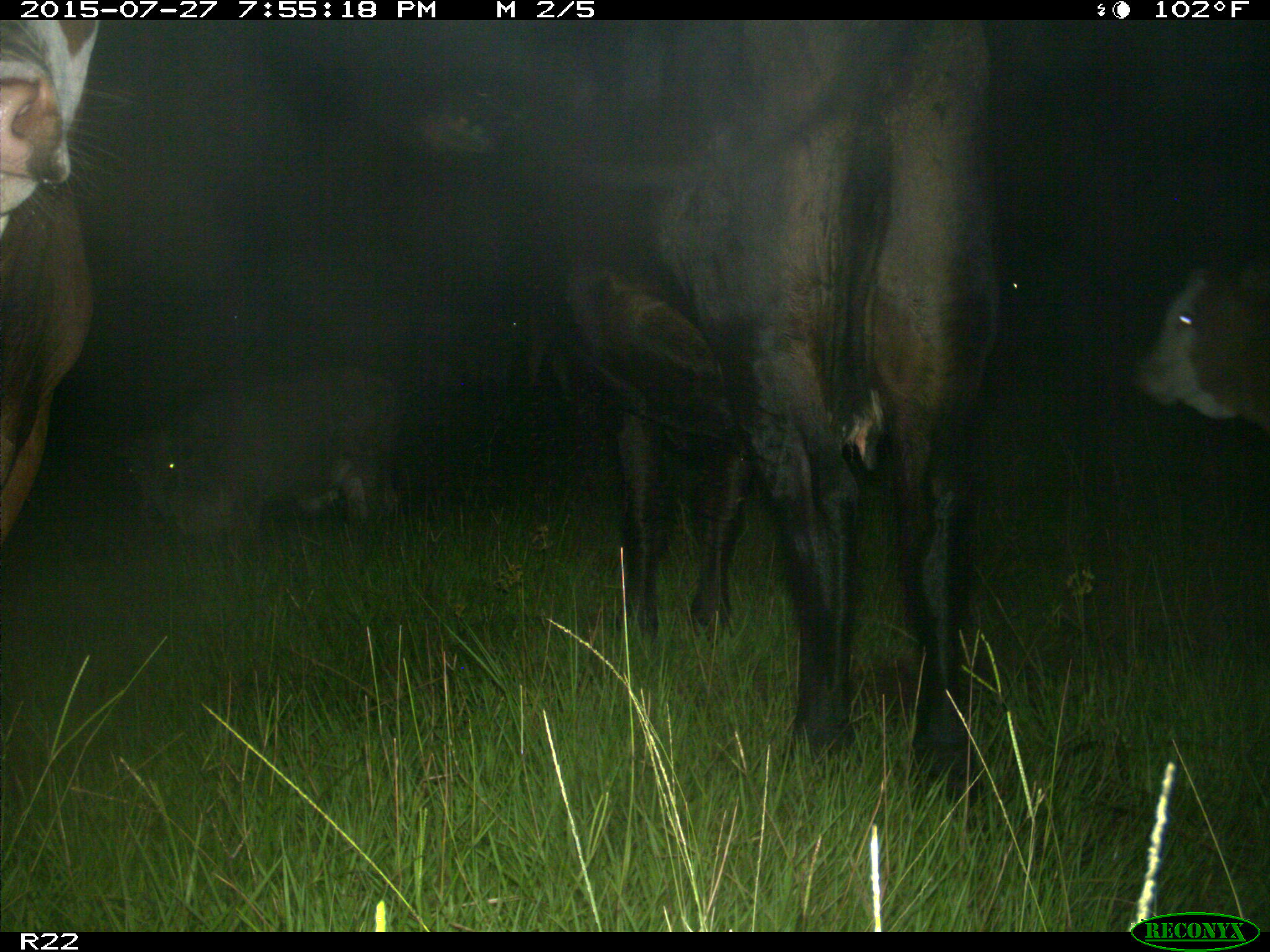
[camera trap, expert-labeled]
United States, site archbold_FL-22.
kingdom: Animalia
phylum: Chordata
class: Mammalia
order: Artiodactyla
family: Bovidae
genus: Bos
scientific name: Bos taurus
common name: domestic cow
Bos taurus (domestic cow).